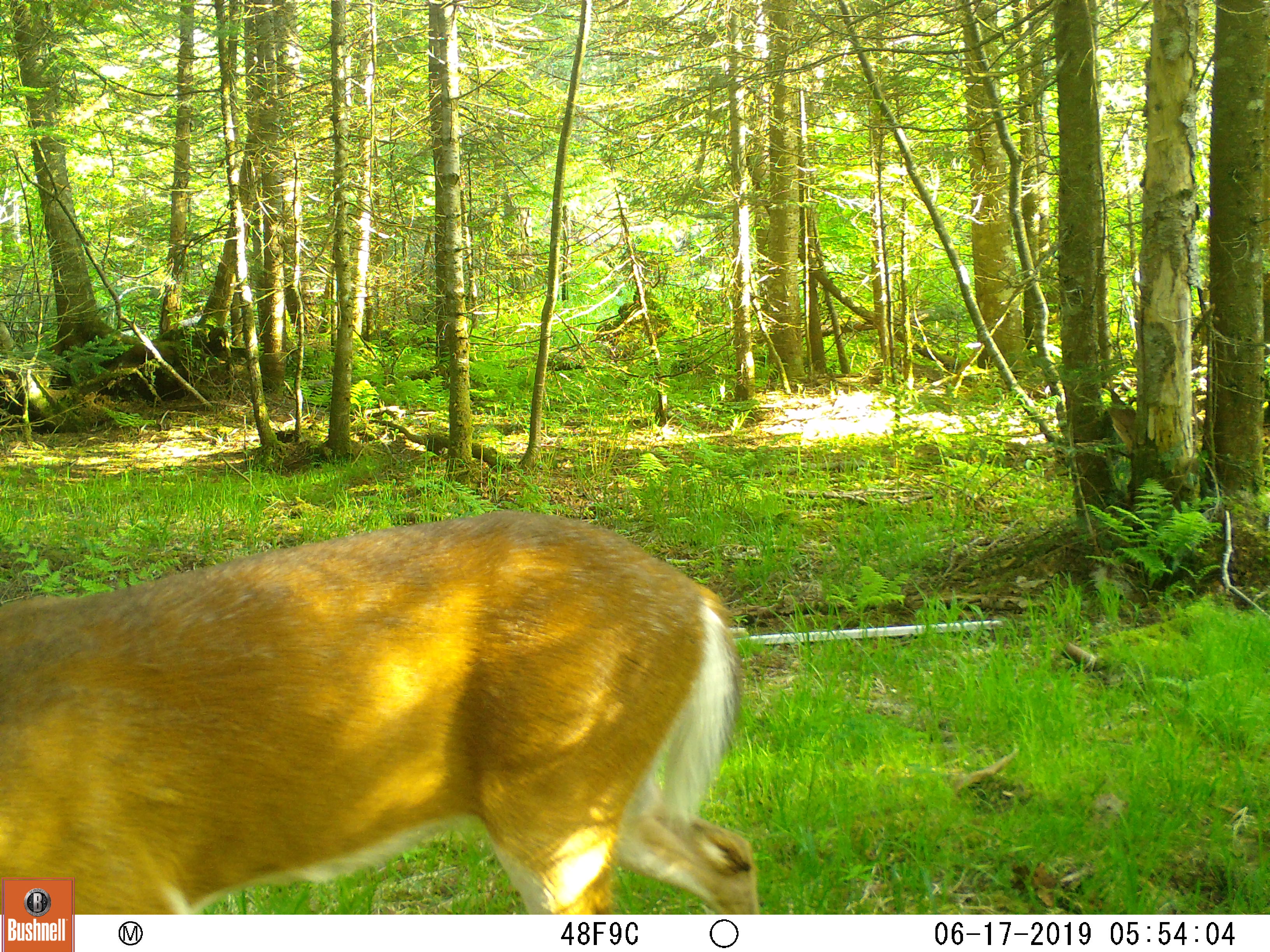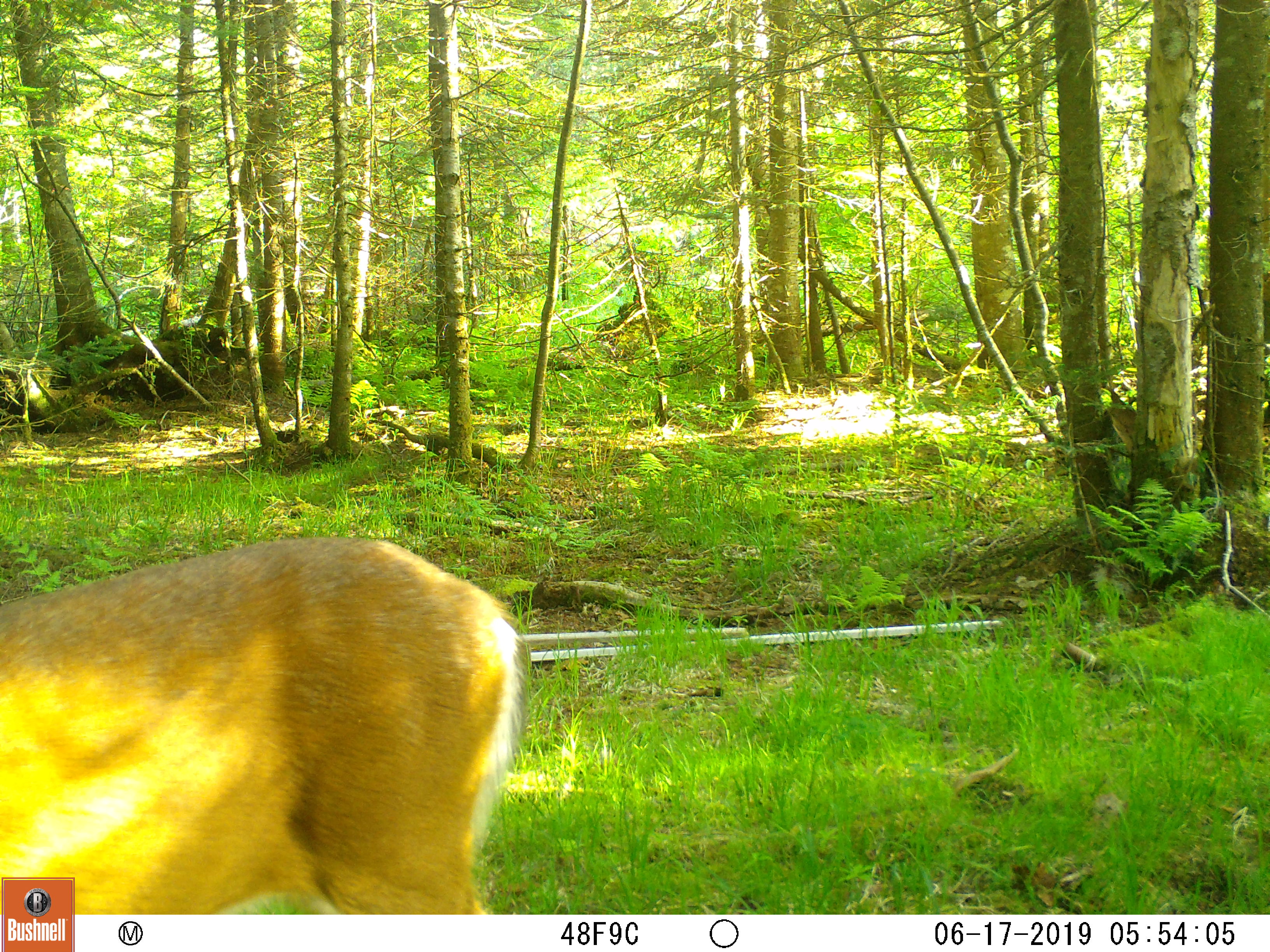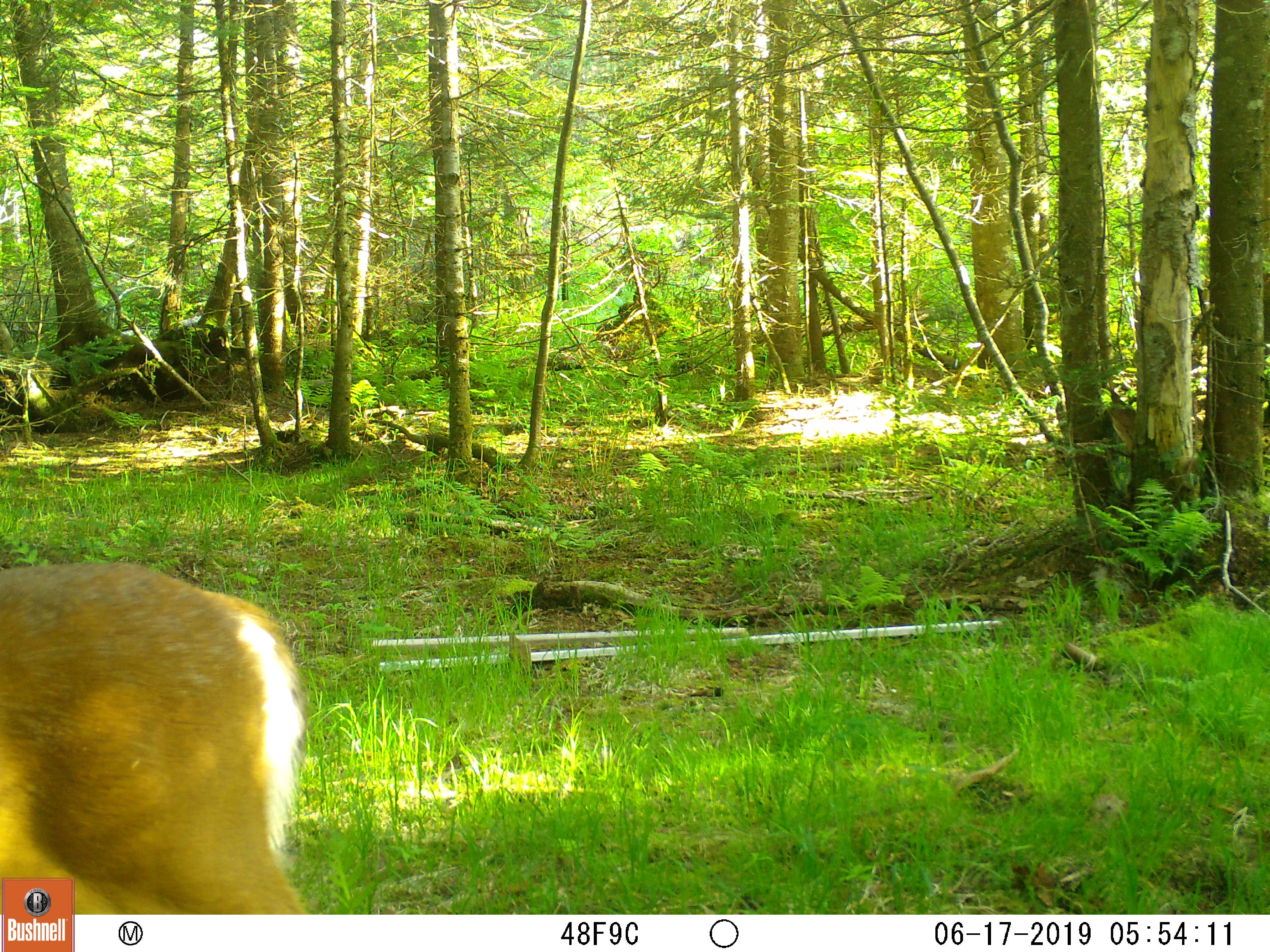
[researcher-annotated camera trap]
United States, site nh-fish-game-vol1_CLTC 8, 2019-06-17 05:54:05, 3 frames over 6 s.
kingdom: Animalia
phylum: Chordata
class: Mammalia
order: Artiodactyla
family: Cervidae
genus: Odocoileus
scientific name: Odocoileus virginianus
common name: white-tailed deer